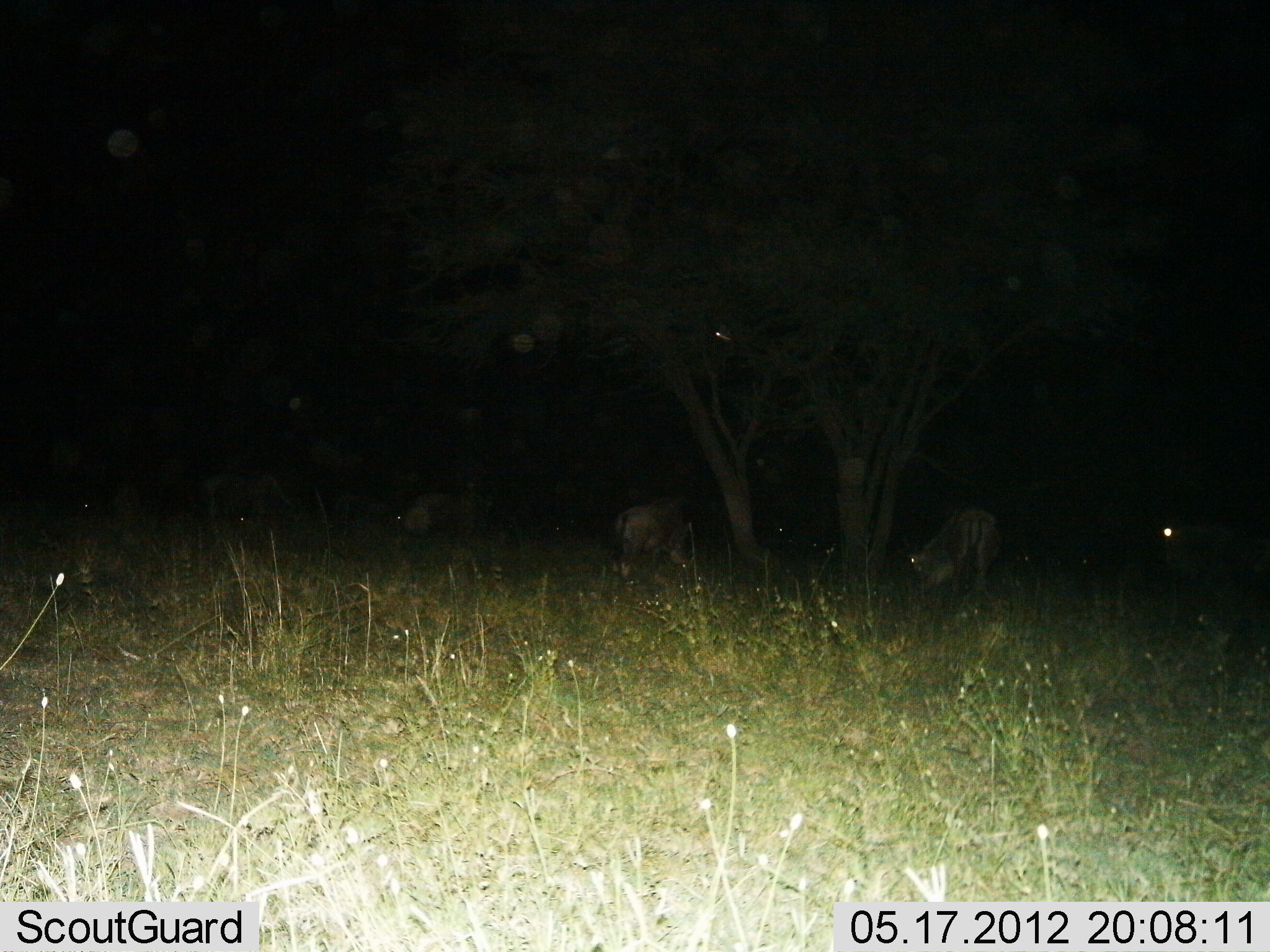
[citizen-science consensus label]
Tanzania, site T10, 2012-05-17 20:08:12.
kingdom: Animalia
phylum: Chordata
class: Mammalia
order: Artiodactyla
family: Bovidae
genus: Connochaetes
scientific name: Connochaetes taurinus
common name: blue wildebeest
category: wildebeest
Wildebeest (blue wildebeest) (Connochaetes taurinus), count 5. Behavior (volunteer vote fractions): standing 64%, resting 9%, moving 0%, interacting 0%. Young present (vote fraction): 0%. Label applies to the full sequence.